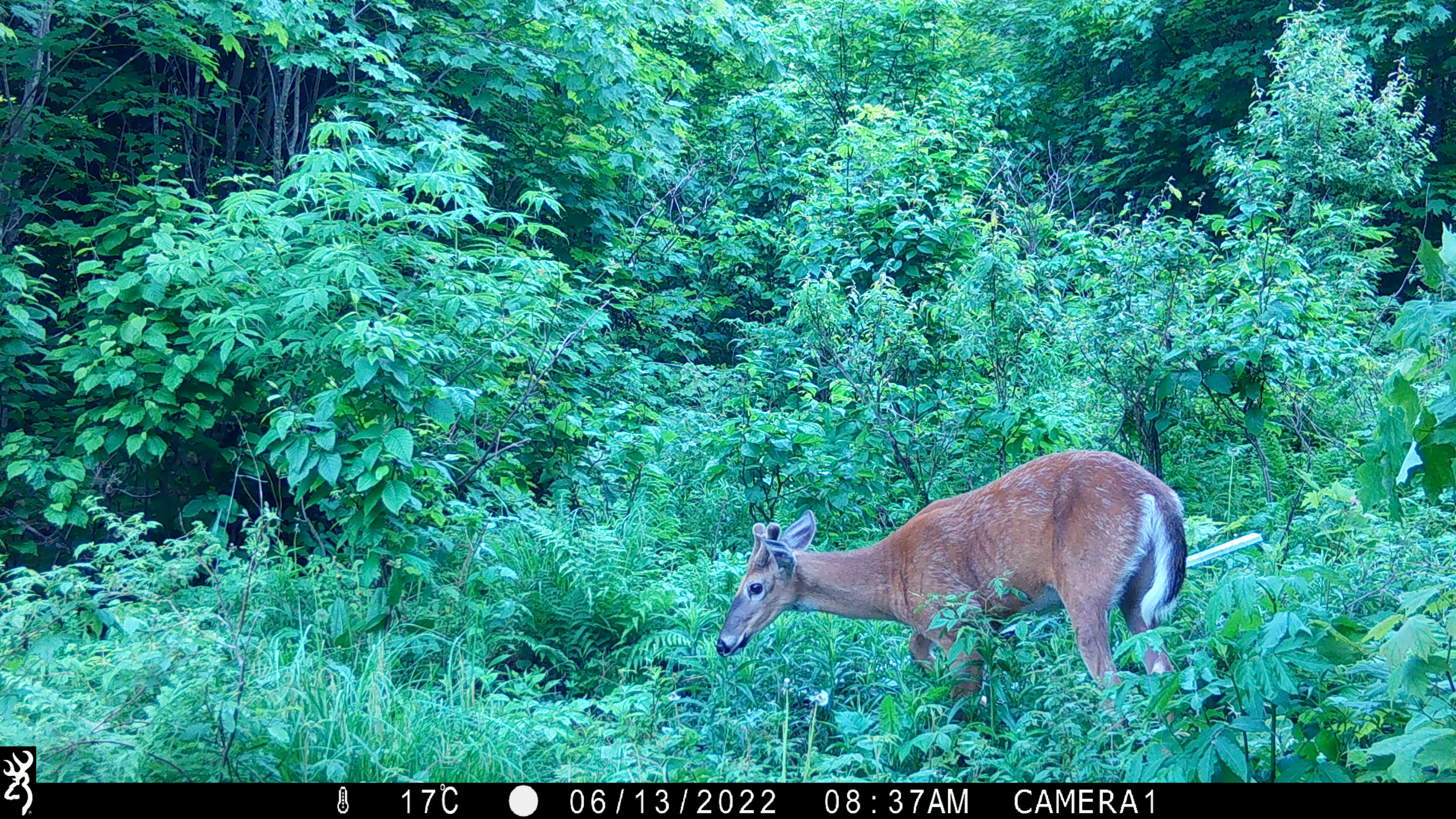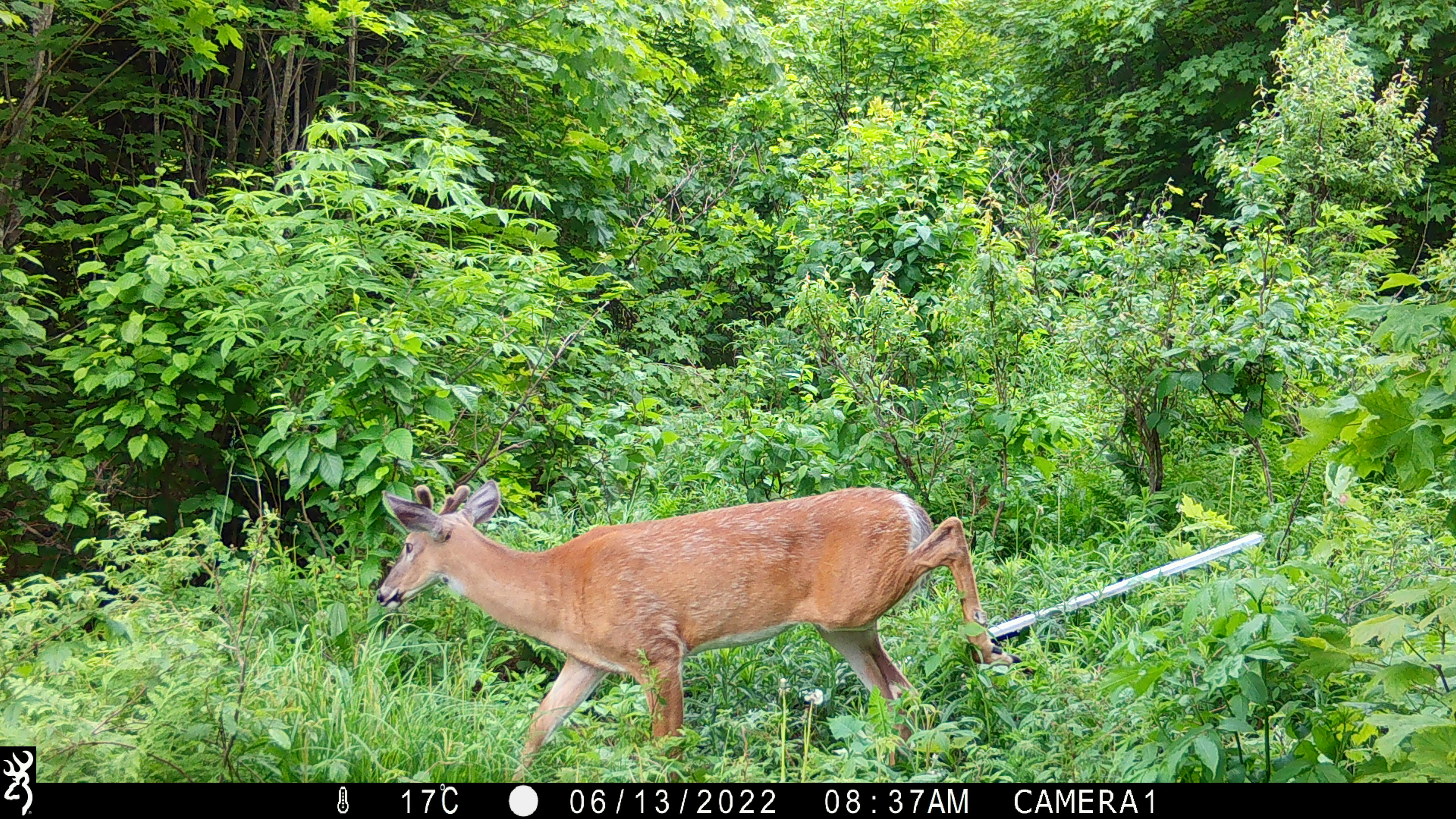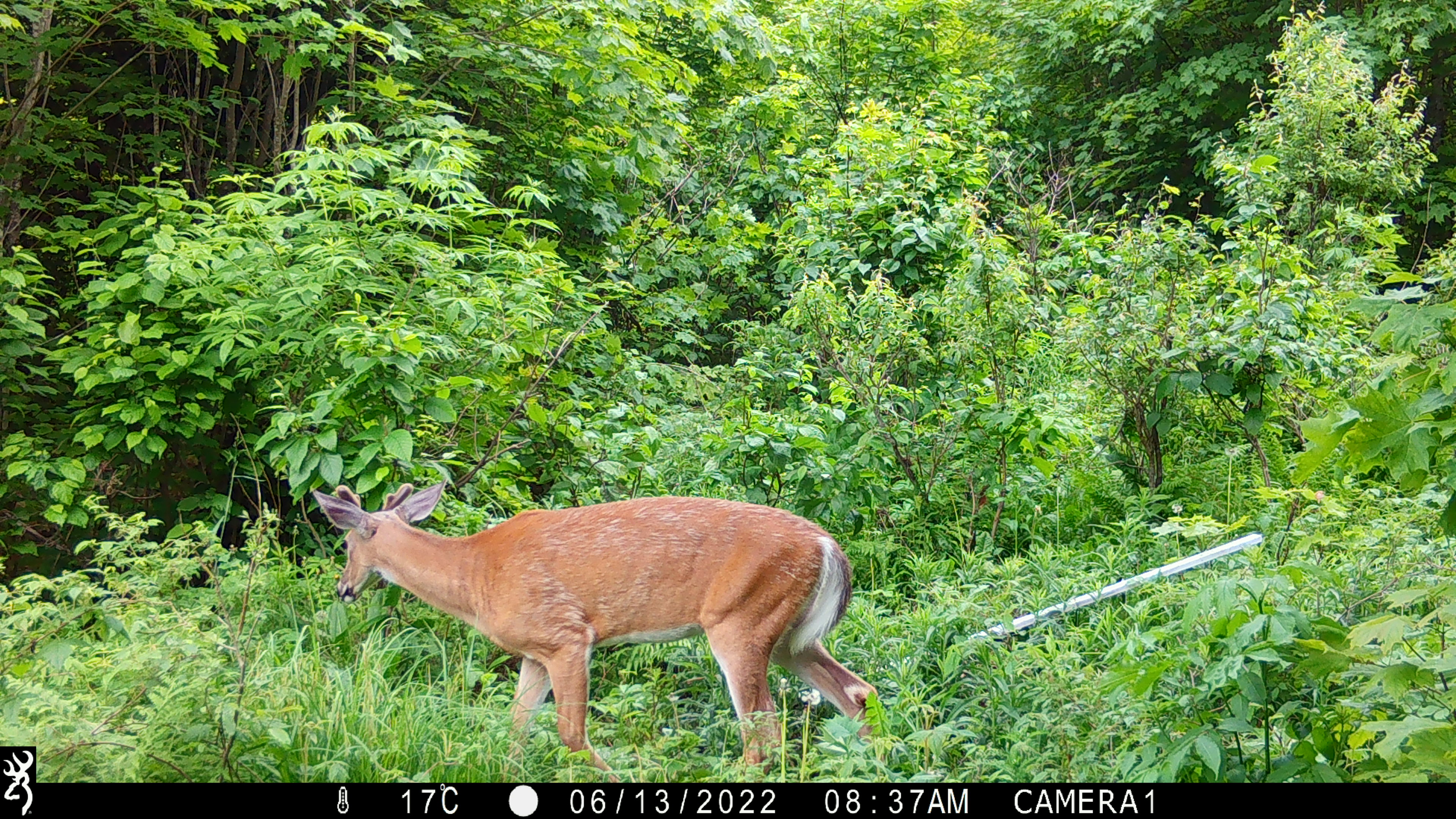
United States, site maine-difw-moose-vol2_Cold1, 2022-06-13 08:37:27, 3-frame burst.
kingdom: Animalia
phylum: Chordata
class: Mammalia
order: Artiodactyla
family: Cervidae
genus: Odocoileus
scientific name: Odocoileus virginianus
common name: white-tailed deer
White-tailed deer (Odocoileus virginianus).